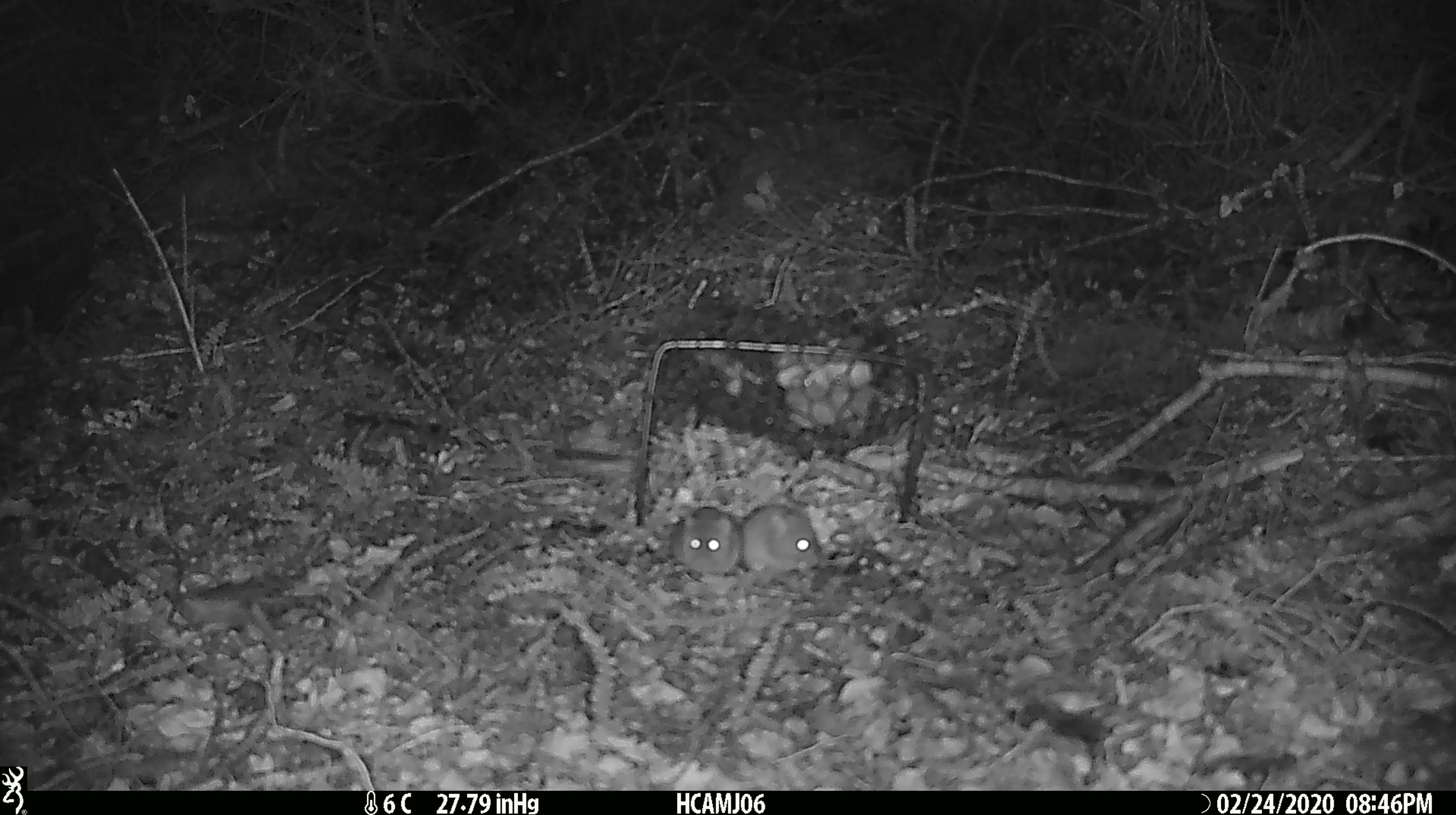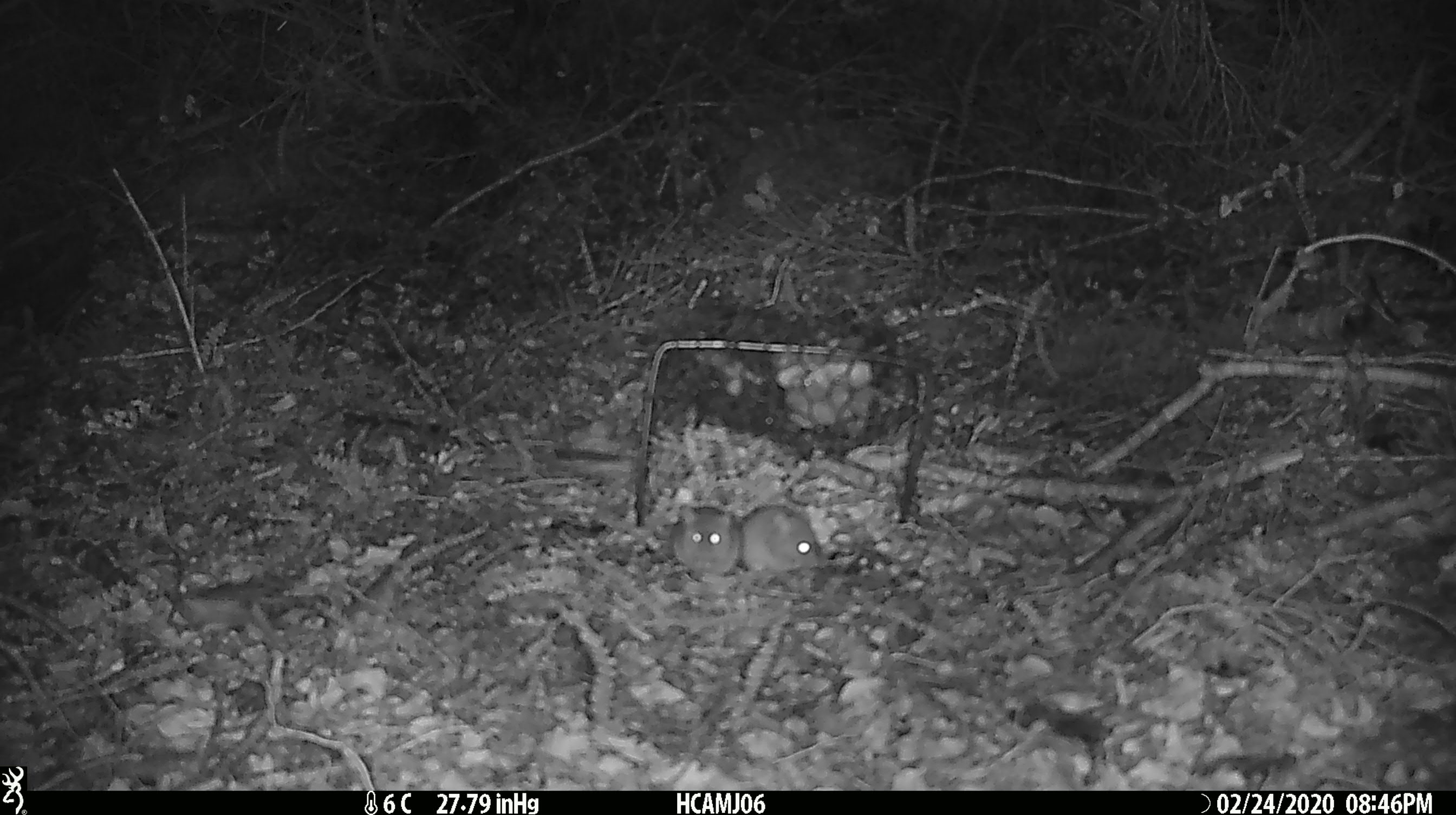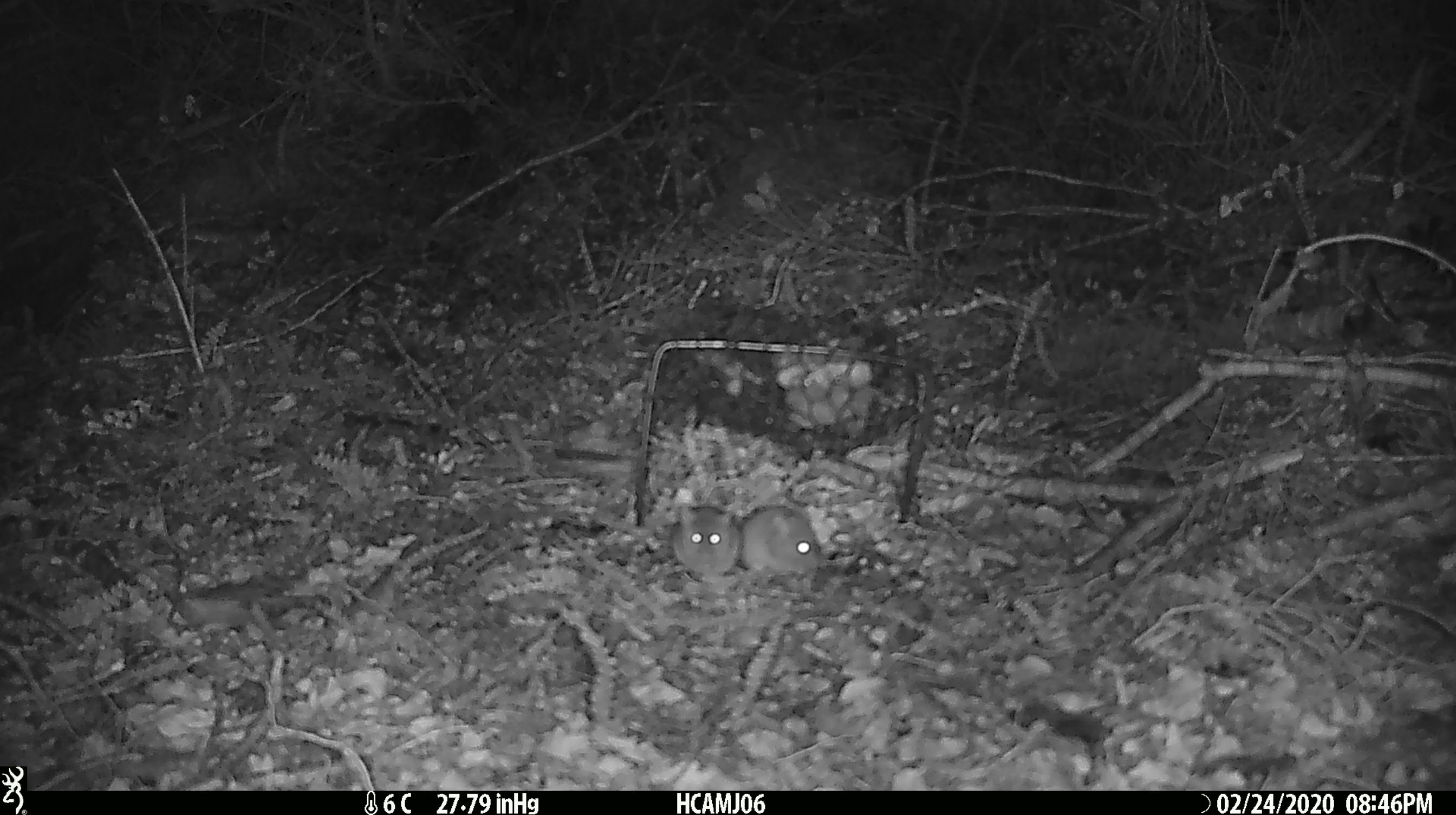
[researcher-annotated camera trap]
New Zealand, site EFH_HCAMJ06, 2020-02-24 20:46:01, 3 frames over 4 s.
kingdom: Animalia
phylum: Chordata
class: Mammalia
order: Rodentia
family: Muridae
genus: Mus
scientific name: Mus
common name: mouse